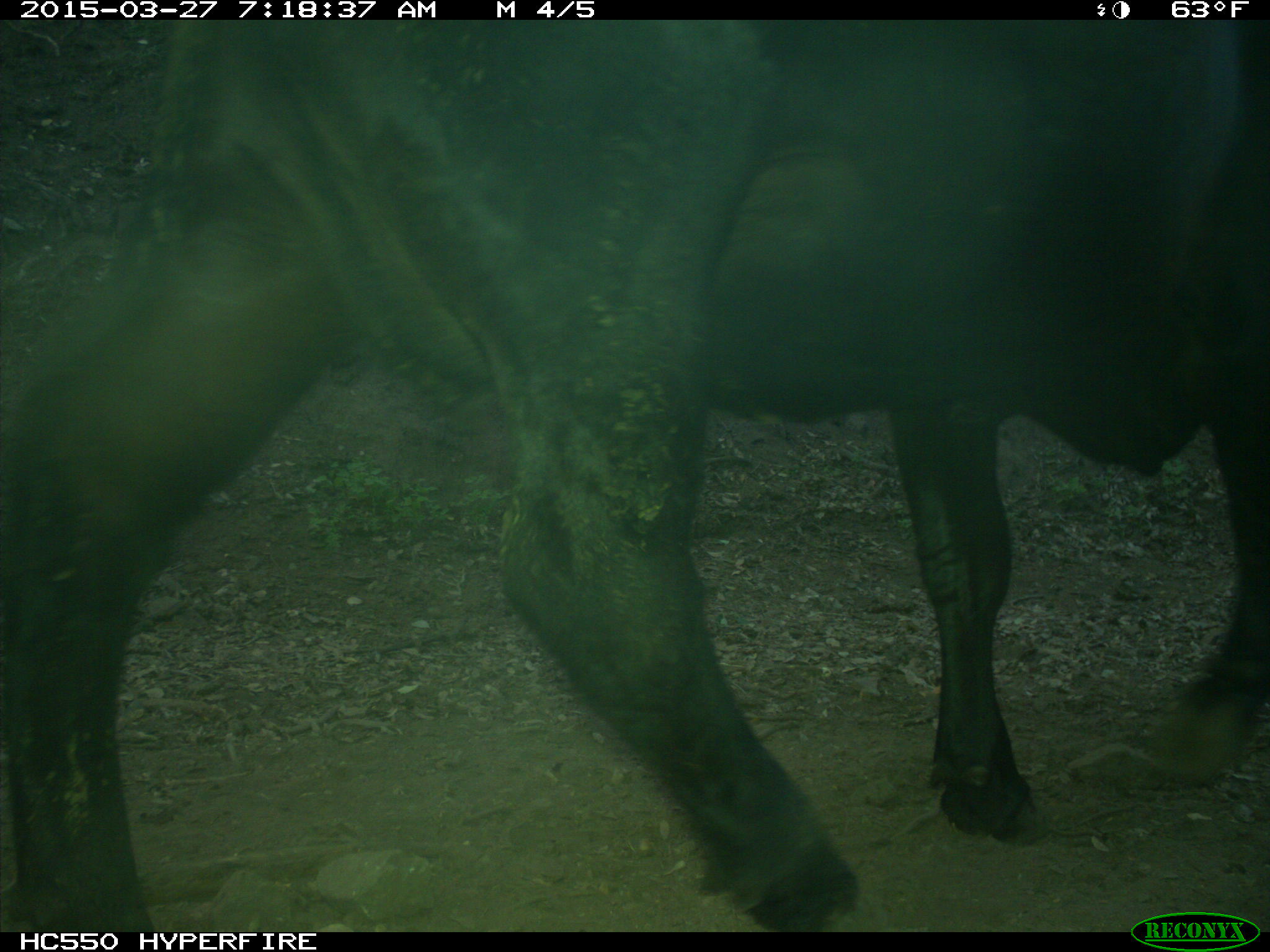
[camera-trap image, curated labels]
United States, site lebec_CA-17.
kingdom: Animalia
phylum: Chordata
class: Mammalia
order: Artiodactyla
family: Bovidae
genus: Bos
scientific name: Bos taurus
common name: domestic cow